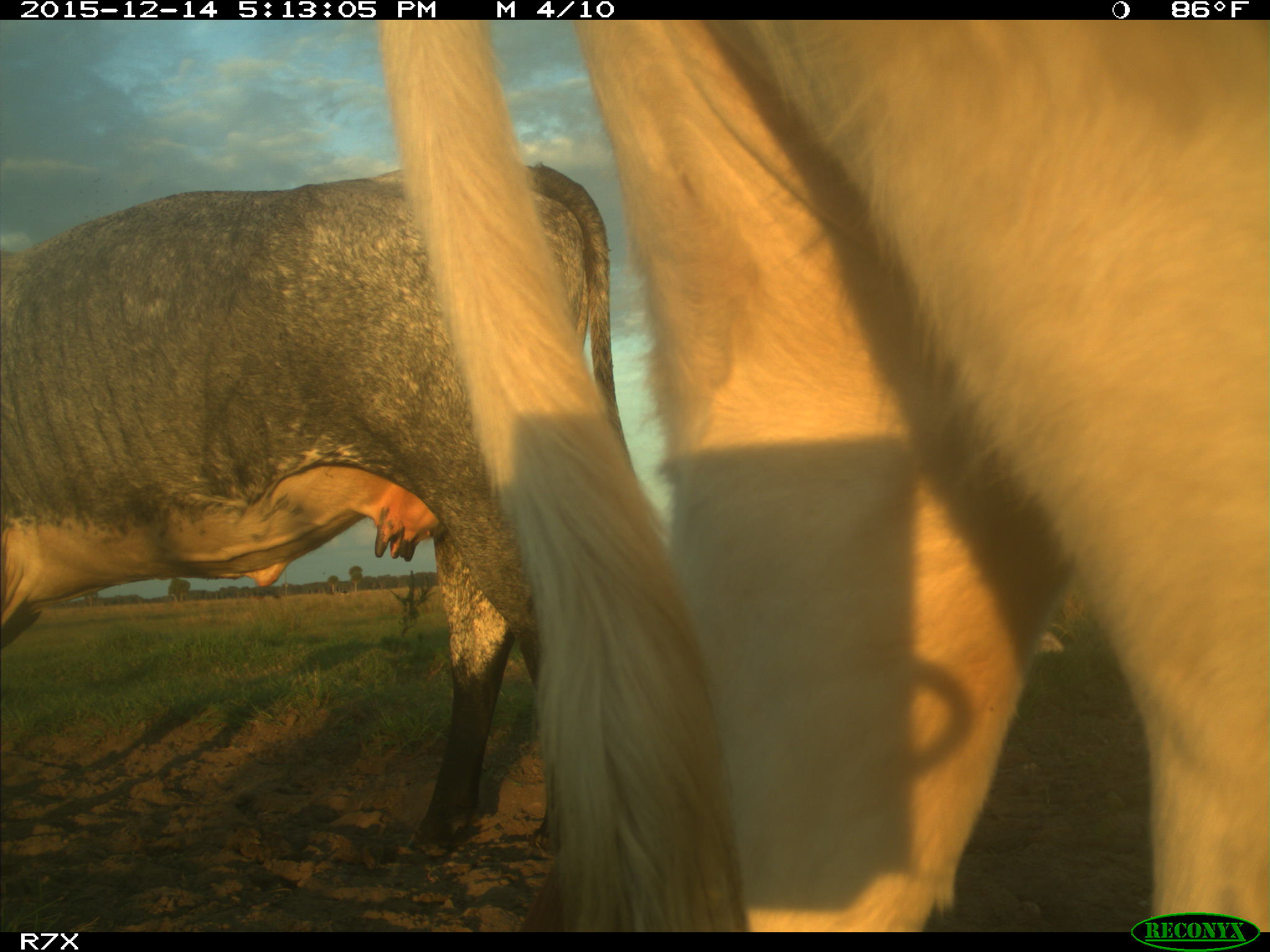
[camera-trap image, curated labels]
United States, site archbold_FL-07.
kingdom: Animalia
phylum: Chordata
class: Mammalia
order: Artiodactyla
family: Bovidae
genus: Bos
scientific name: Bos taurus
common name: domestic cow